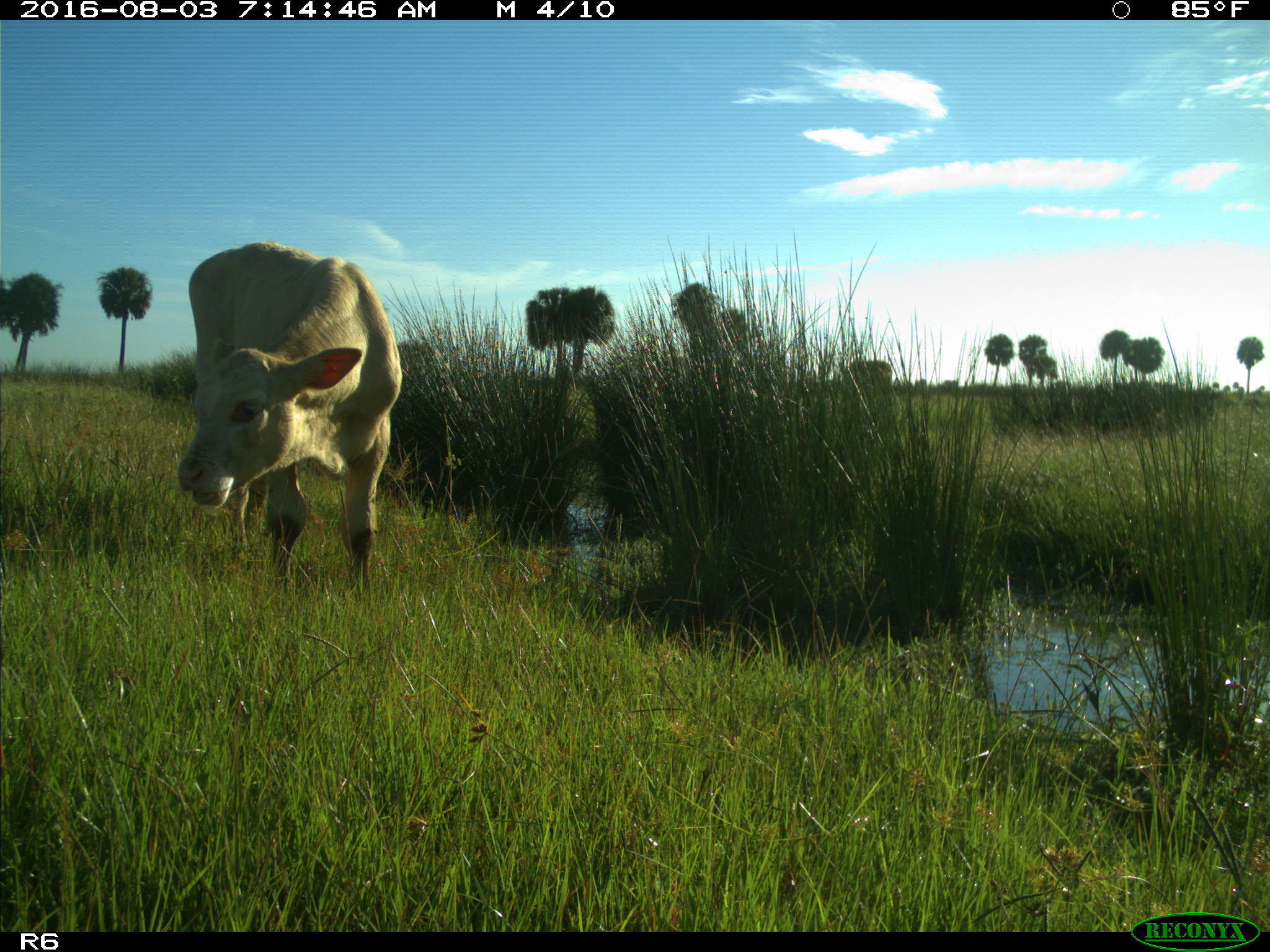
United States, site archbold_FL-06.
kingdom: Animalia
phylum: Chordata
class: Mammalia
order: Artiodactyla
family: Bovidae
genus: Bos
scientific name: Bos taurus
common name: domestic cow